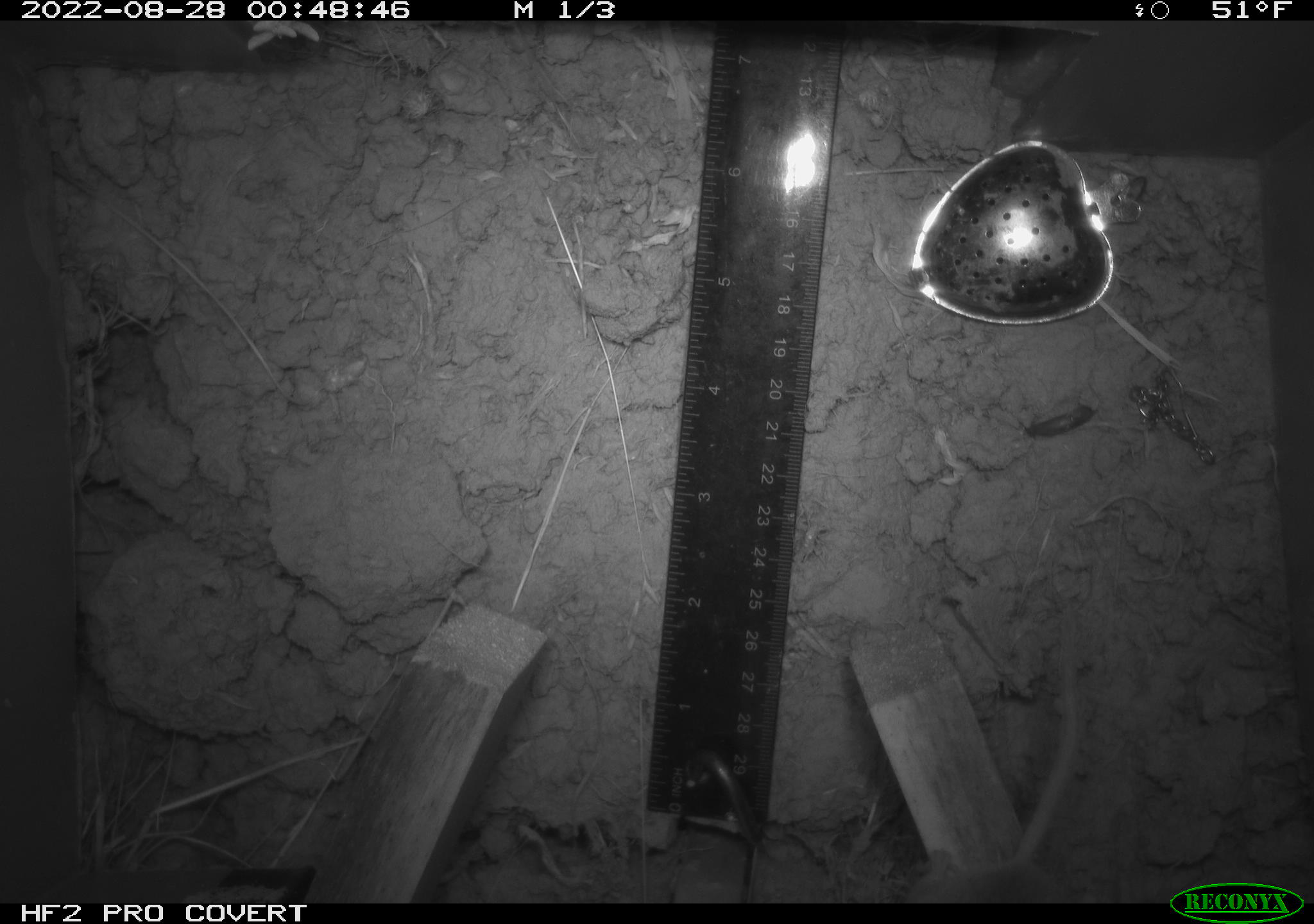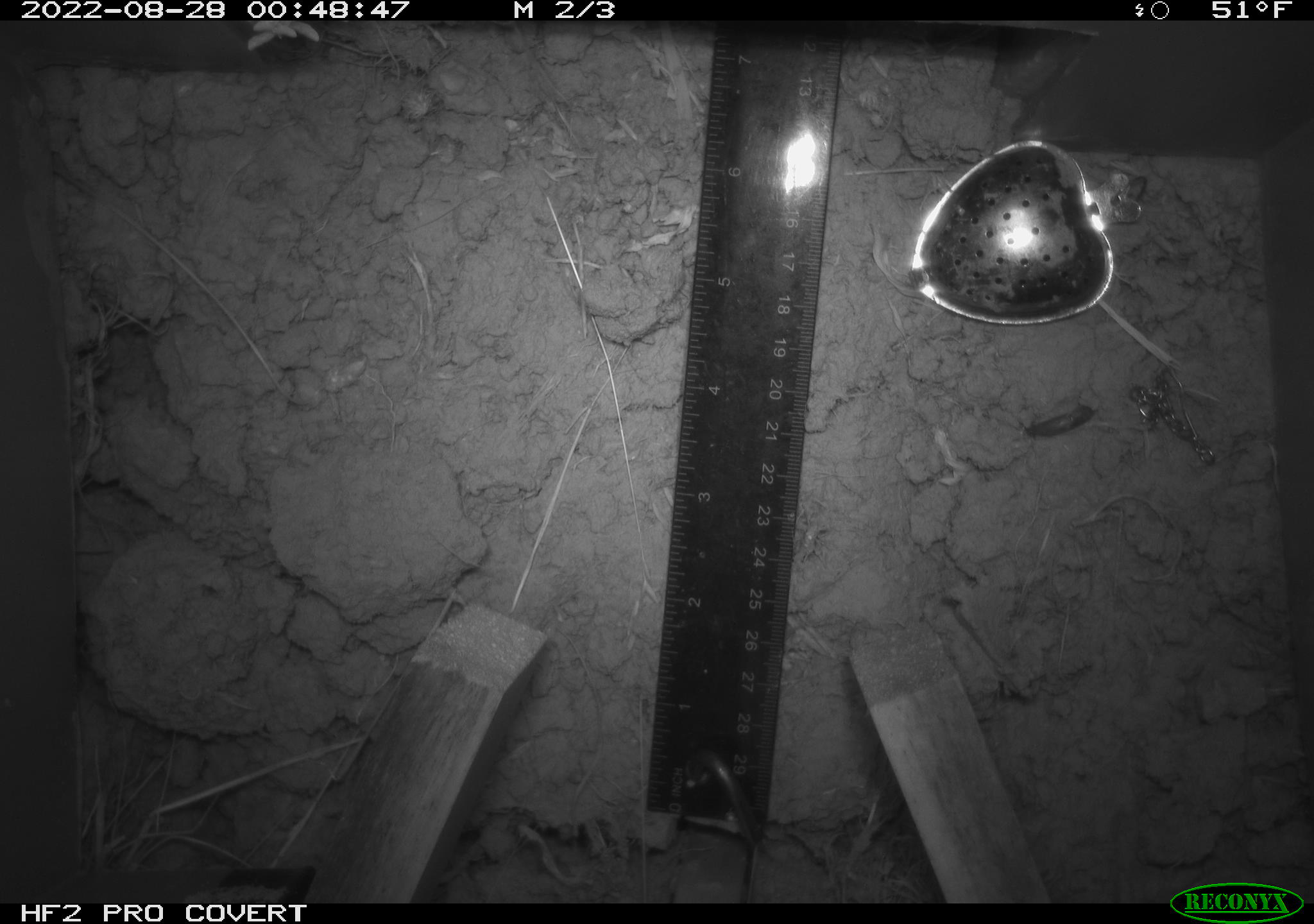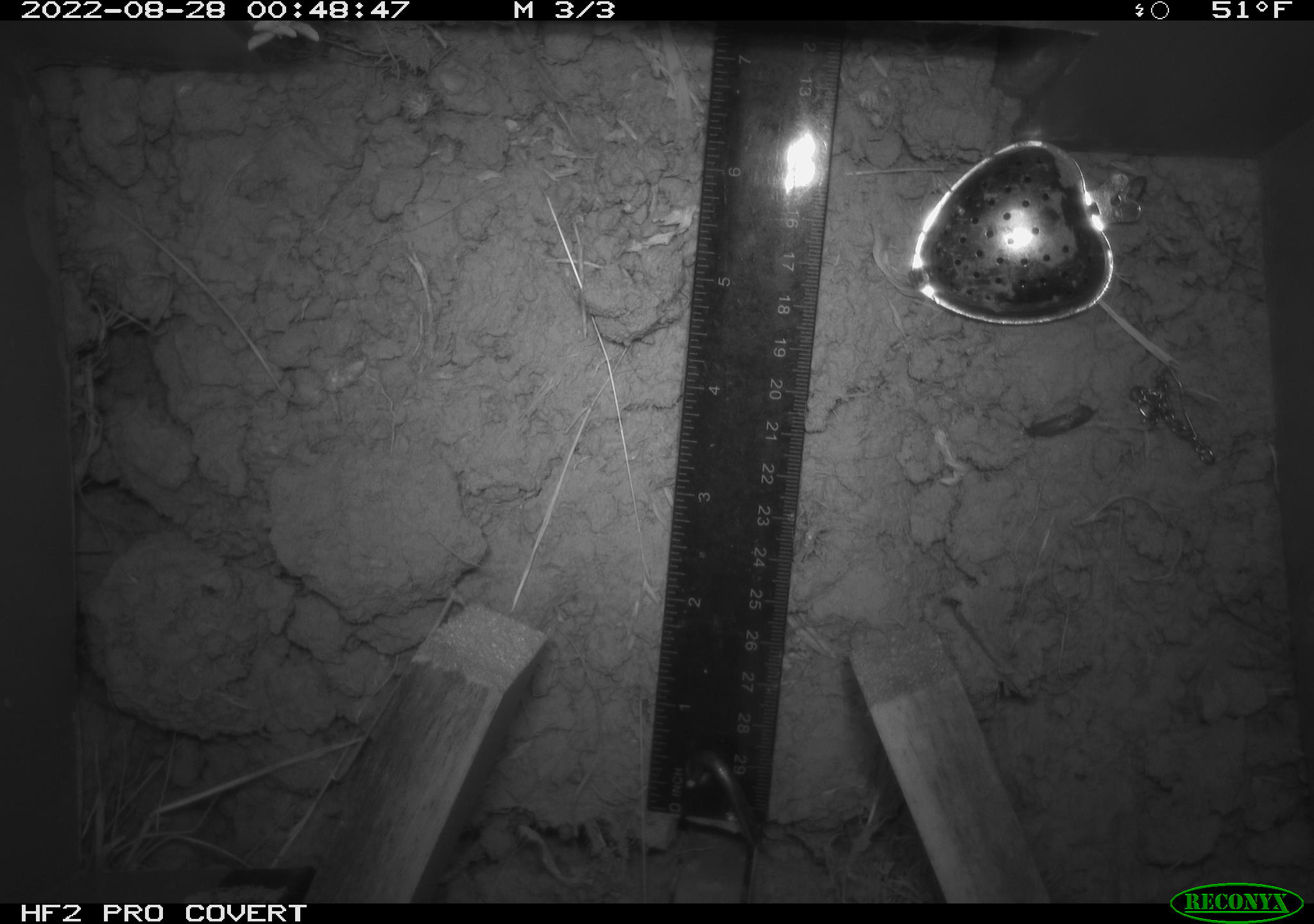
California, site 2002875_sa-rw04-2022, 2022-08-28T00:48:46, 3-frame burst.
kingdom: Animalia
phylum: Chordata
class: Mammalia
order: Rodentia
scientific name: Rodentia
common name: mouse species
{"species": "mouse species (Rodentia)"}